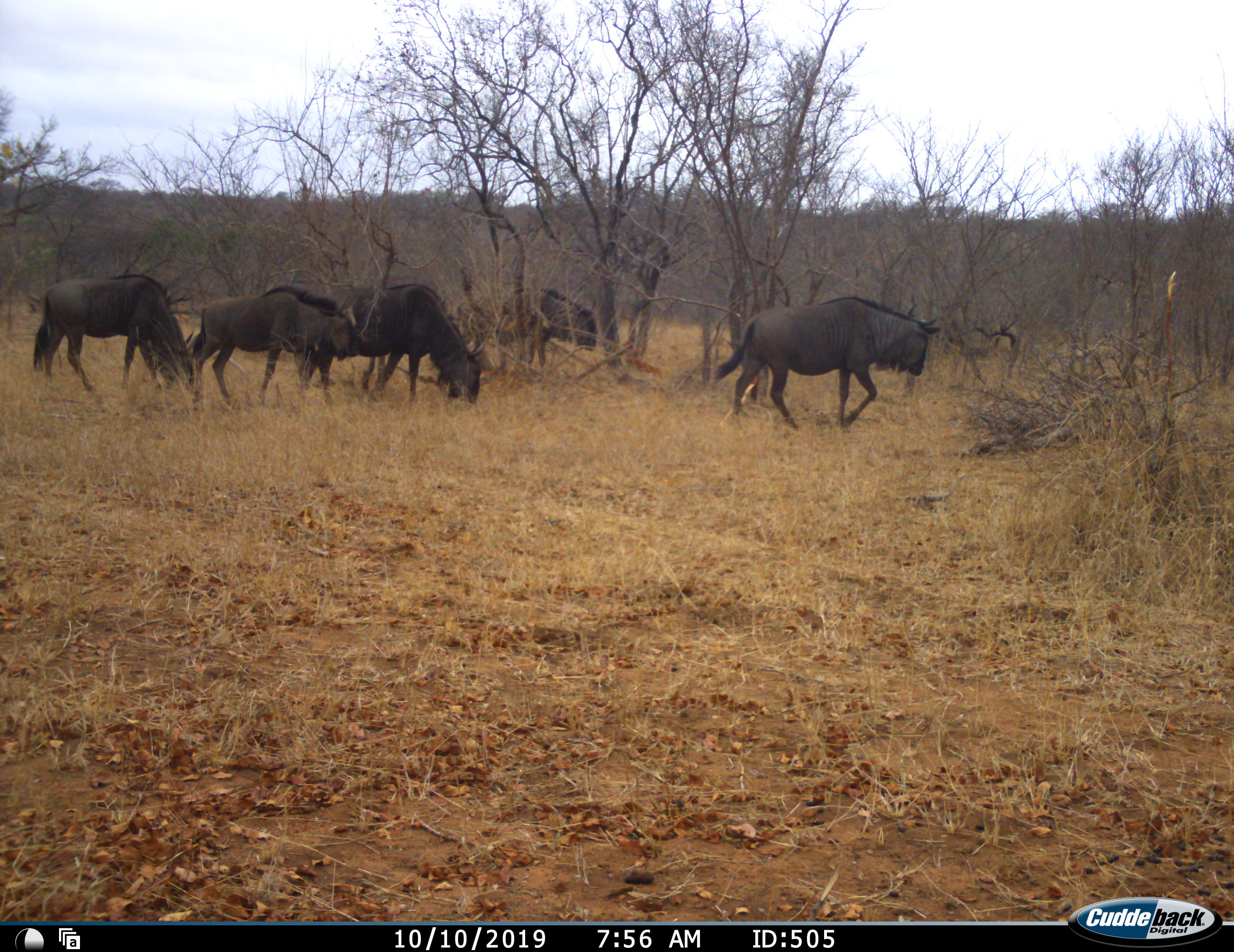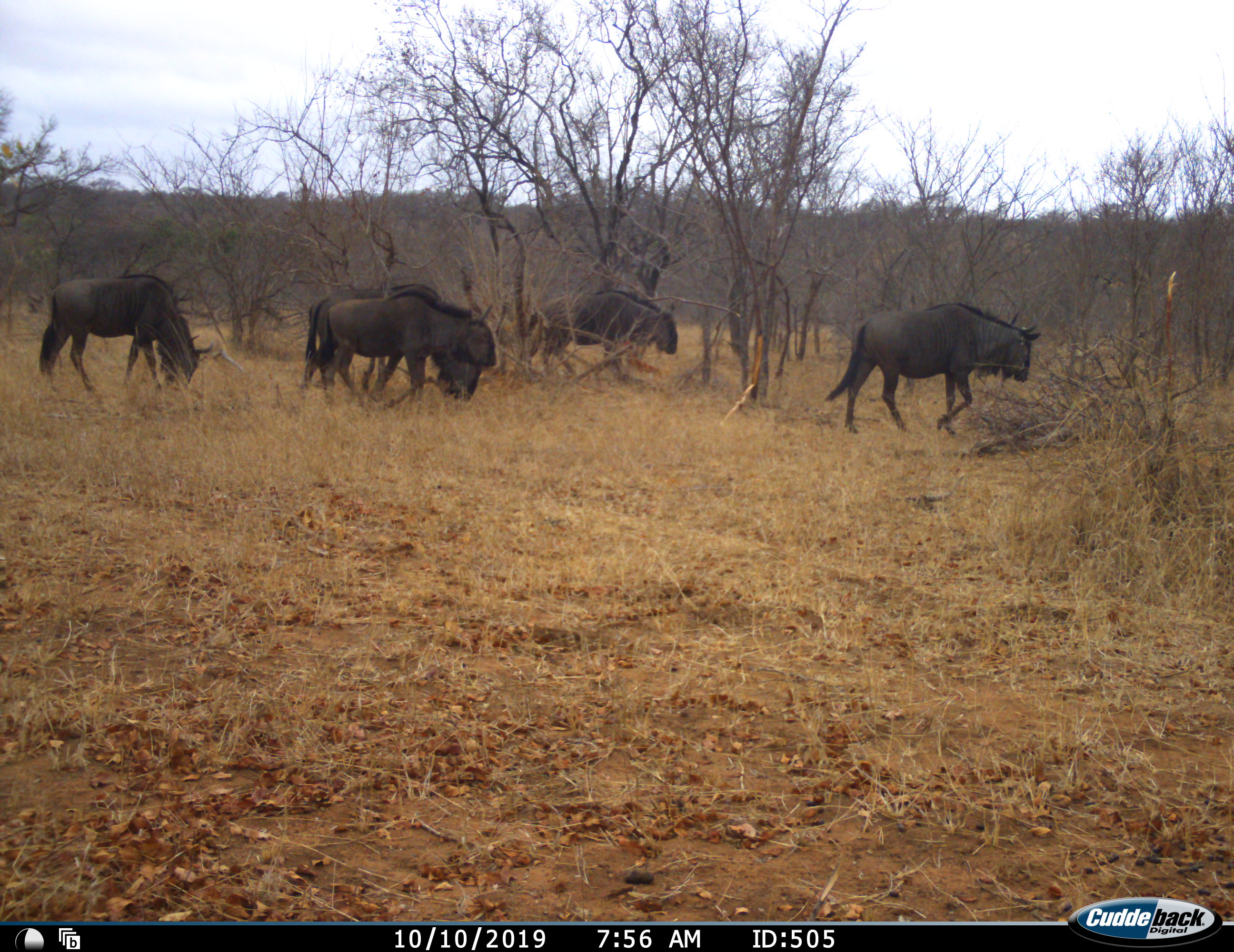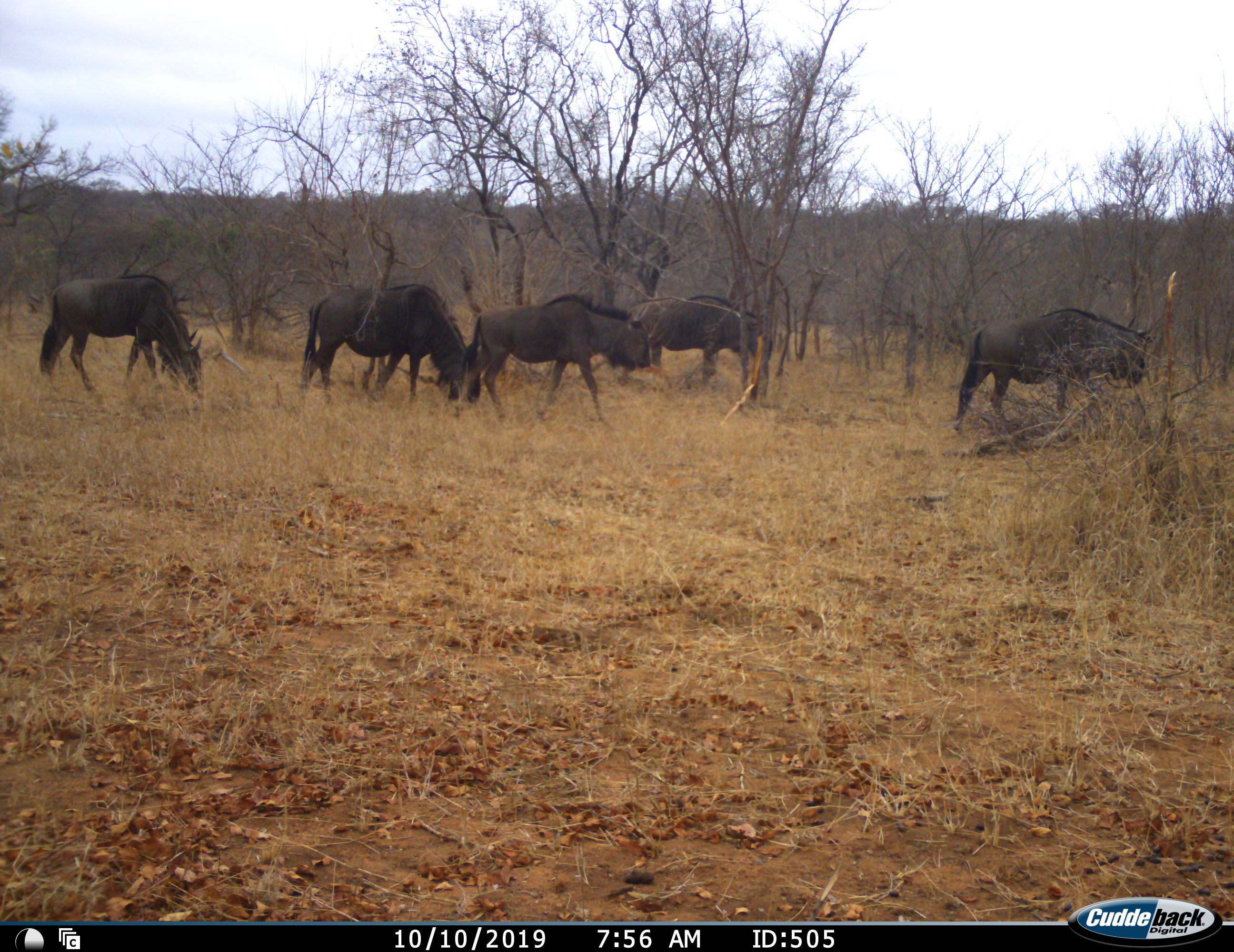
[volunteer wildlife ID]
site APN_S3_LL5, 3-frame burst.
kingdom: Animalia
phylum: Chordata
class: Mammalia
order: Artiodactyla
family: Bovidae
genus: Connochaetes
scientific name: Connochaetes taurinus taurinus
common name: blue wildebeest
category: wildebeestblue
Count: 5.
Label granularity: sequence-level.